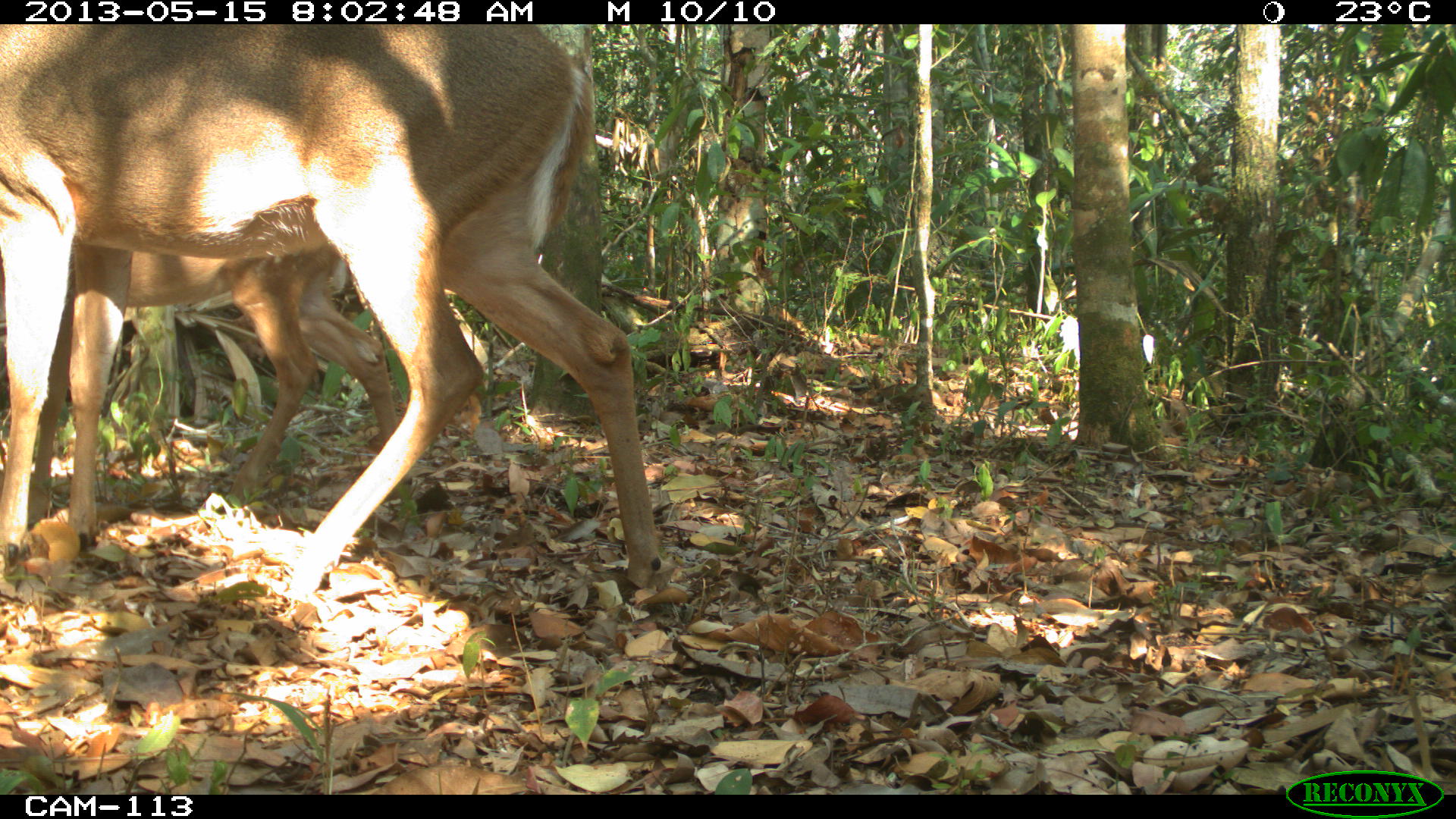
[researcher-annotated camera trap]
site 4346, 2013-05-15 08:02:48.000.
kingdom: Animalia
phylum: Chordata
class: Mammalia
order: Artiodactyla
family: Cervidae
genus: Odocoileus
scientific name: Odocoileus virginianus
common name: white-tailed deer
Odocoileus virginianus (white-tailed deer), count 2.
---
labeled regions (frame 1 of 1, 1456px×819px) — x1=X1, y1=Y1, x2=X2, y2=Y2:
odocoileus virginianus: x1=0, y1=24, x2=675, y2=592; x1=22, y1=241, x2=411, y2=528